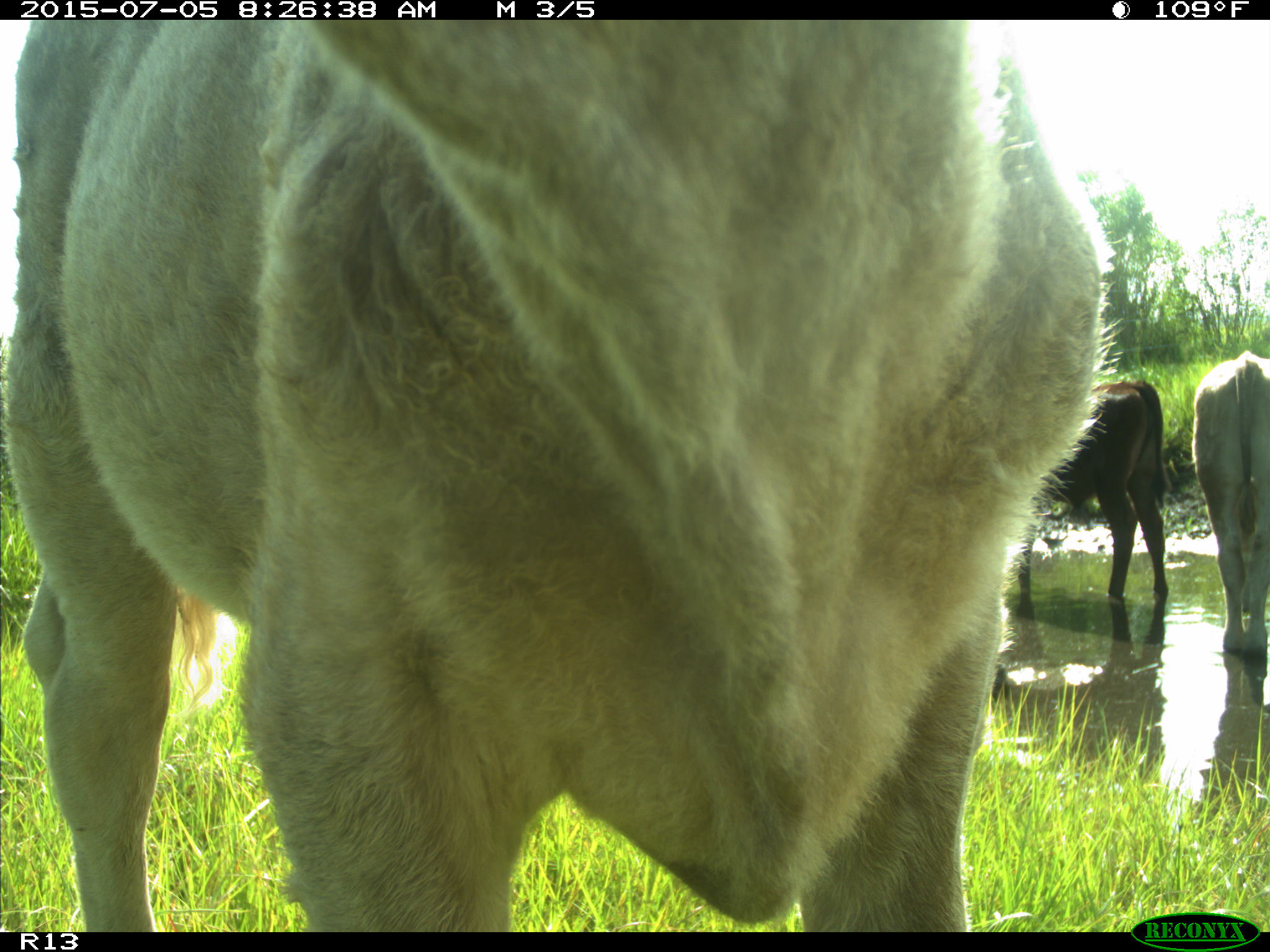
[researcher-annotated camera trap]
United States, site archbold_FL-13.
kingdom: Animalia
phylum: Chordata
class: Mammalia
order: Artiodactyla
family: Bovidae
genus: Bos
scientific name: Bos taurus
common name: domestic cow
Bos taurus (domestic cow).